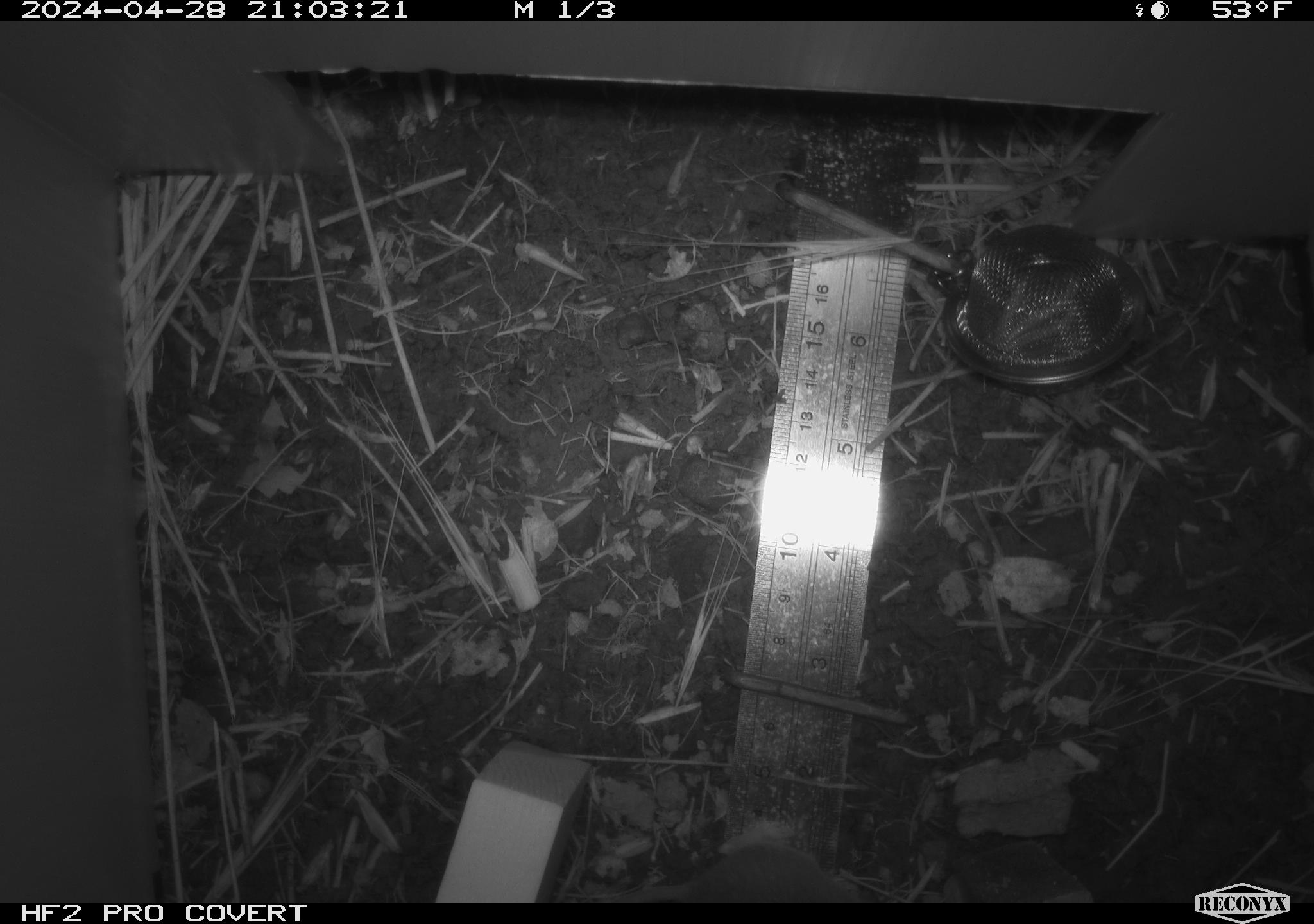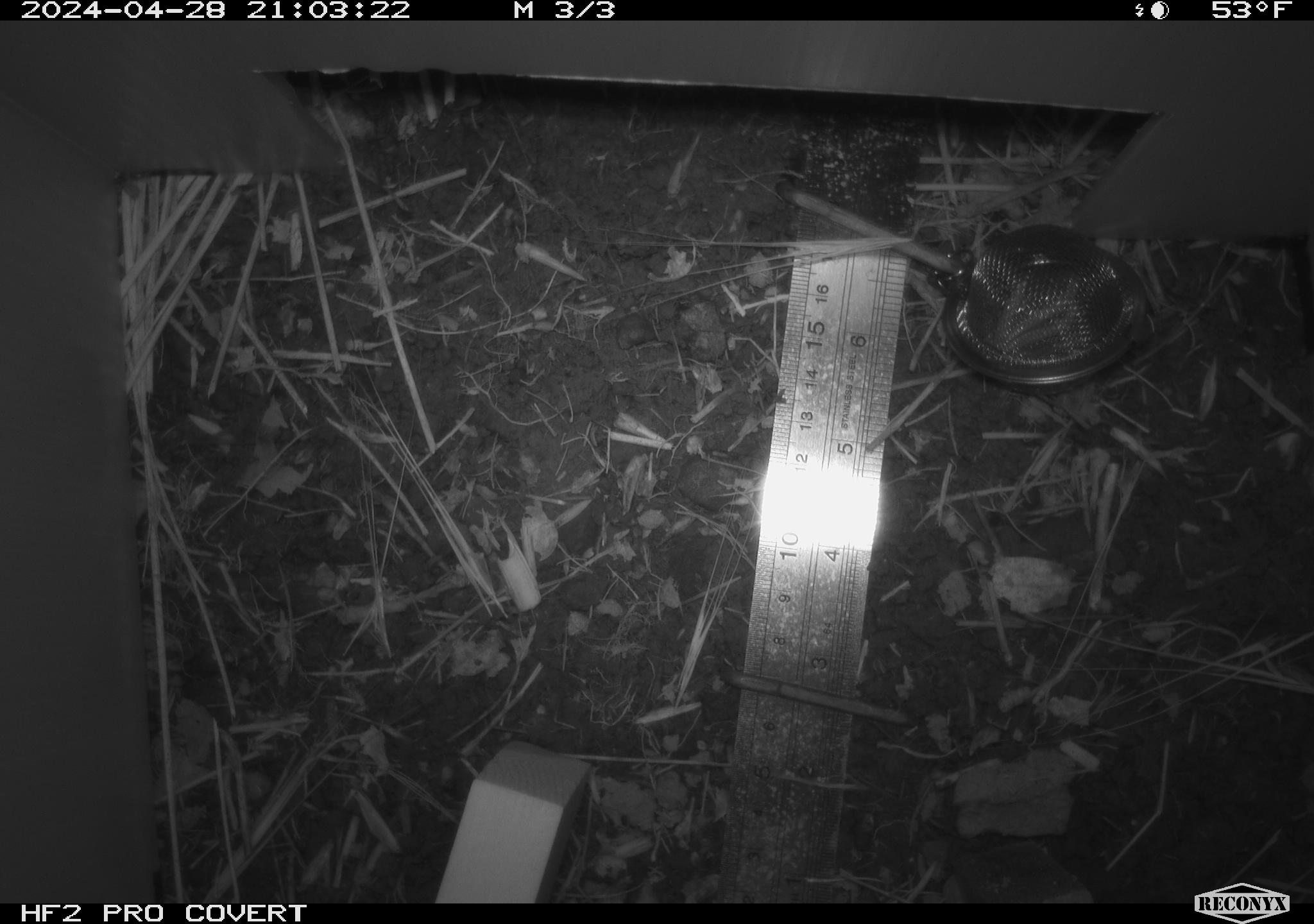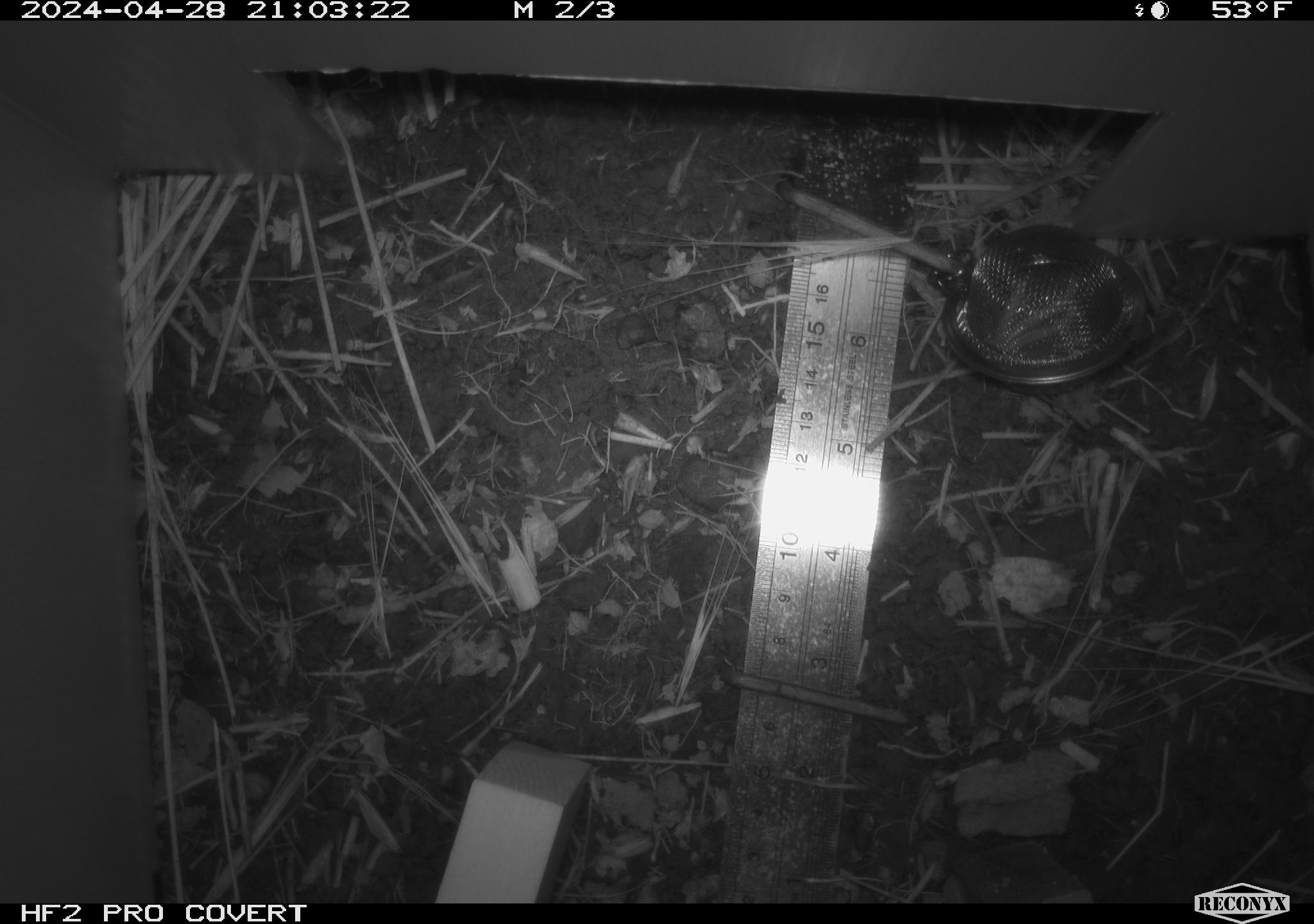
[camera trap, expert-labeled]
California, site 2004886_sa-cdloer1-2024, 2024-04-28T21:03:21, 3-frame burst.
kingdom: Animalia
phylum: Chordata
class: Mammalia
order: Rodentia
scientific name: Rodentia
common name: mouse species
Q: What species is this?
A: Mouse species (Rodentia).